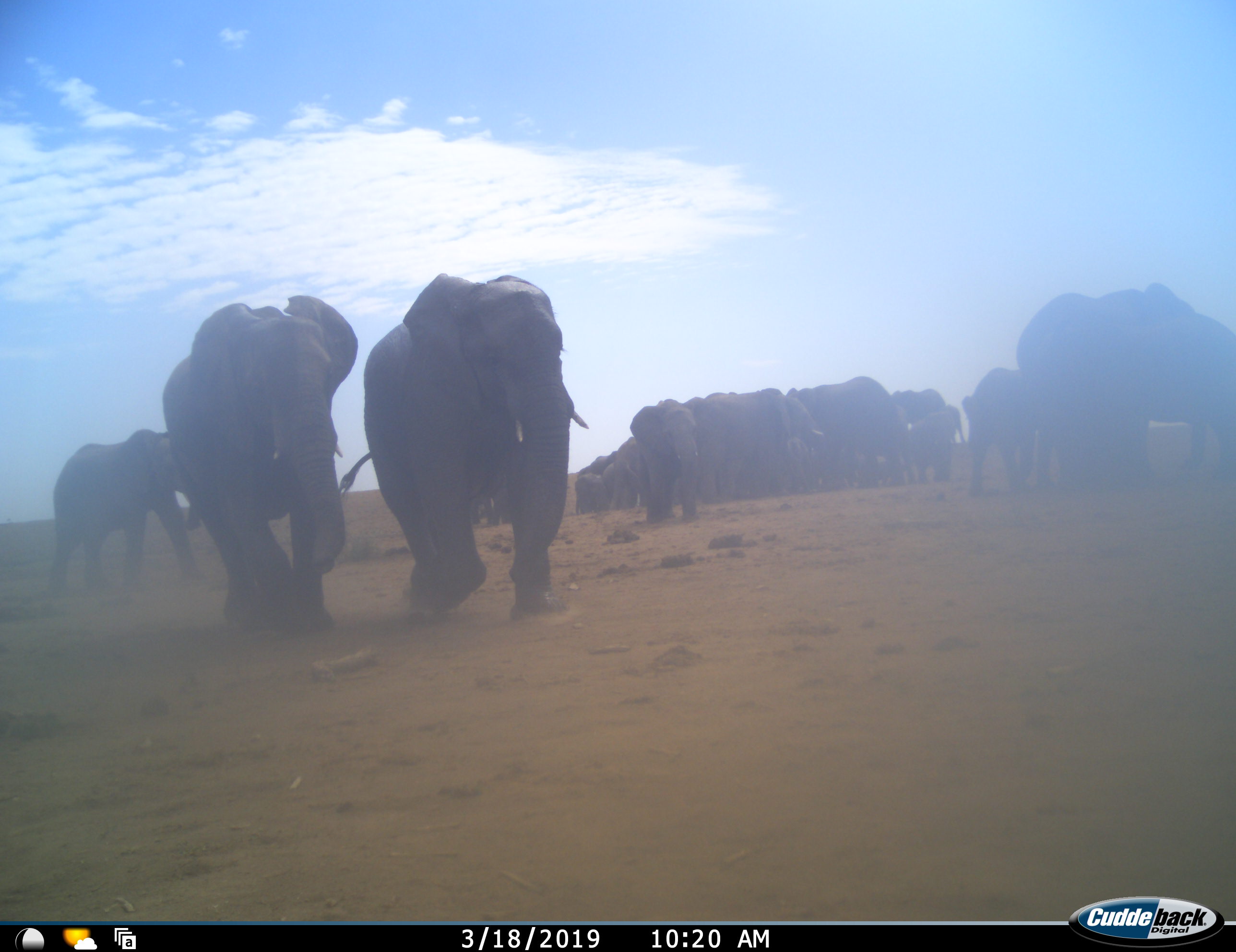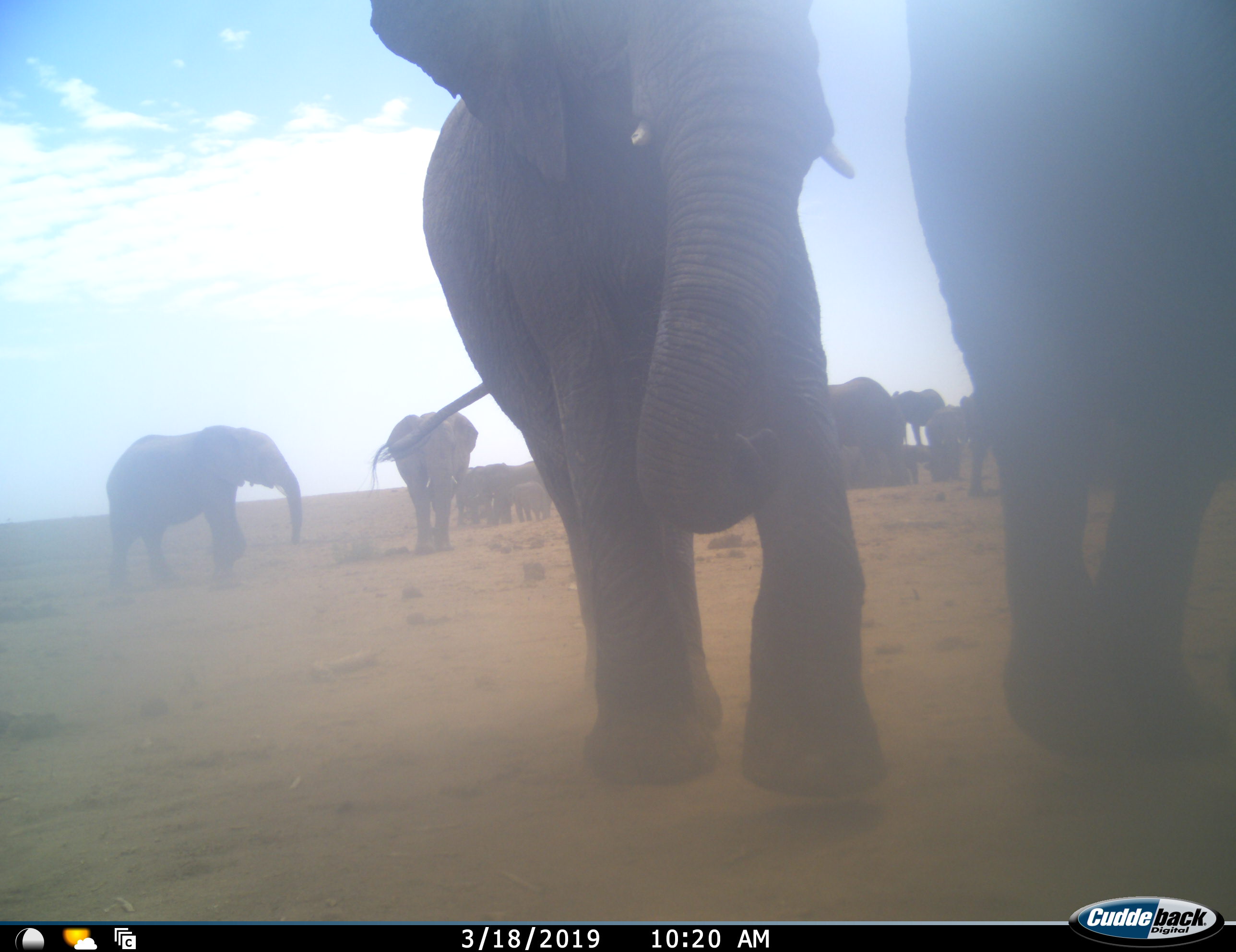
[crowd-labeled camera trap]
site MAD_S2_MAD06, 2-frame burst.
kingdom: Animalia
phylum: Chordata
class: Mammalia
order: Proboscidea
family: Elephantidae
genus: Loxodonta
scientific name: Loxodonta africana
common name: african bush elephant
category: elephant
Elephant (african bush elephant) (Loxodonta africana), count 11-50. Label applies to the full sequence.